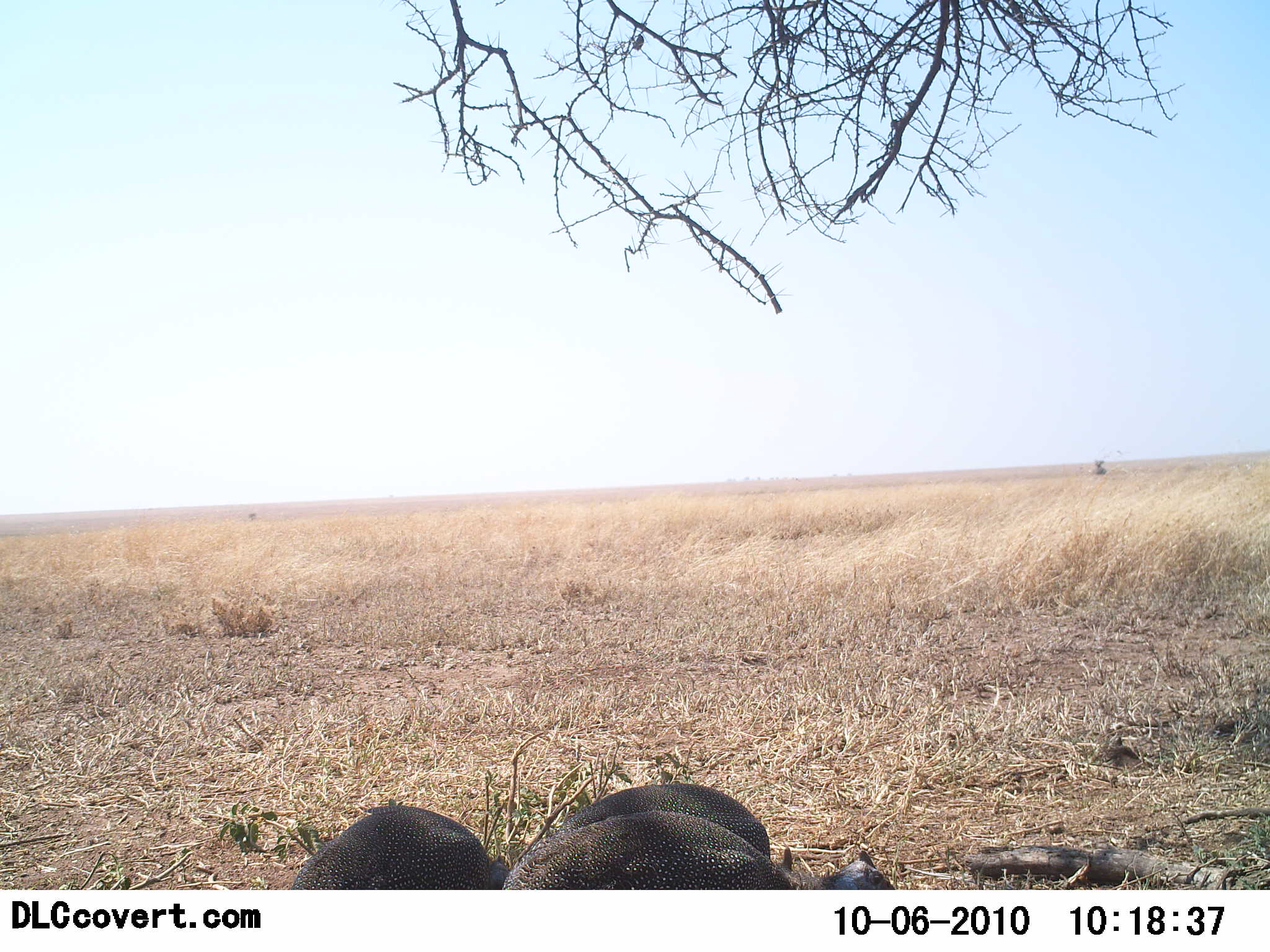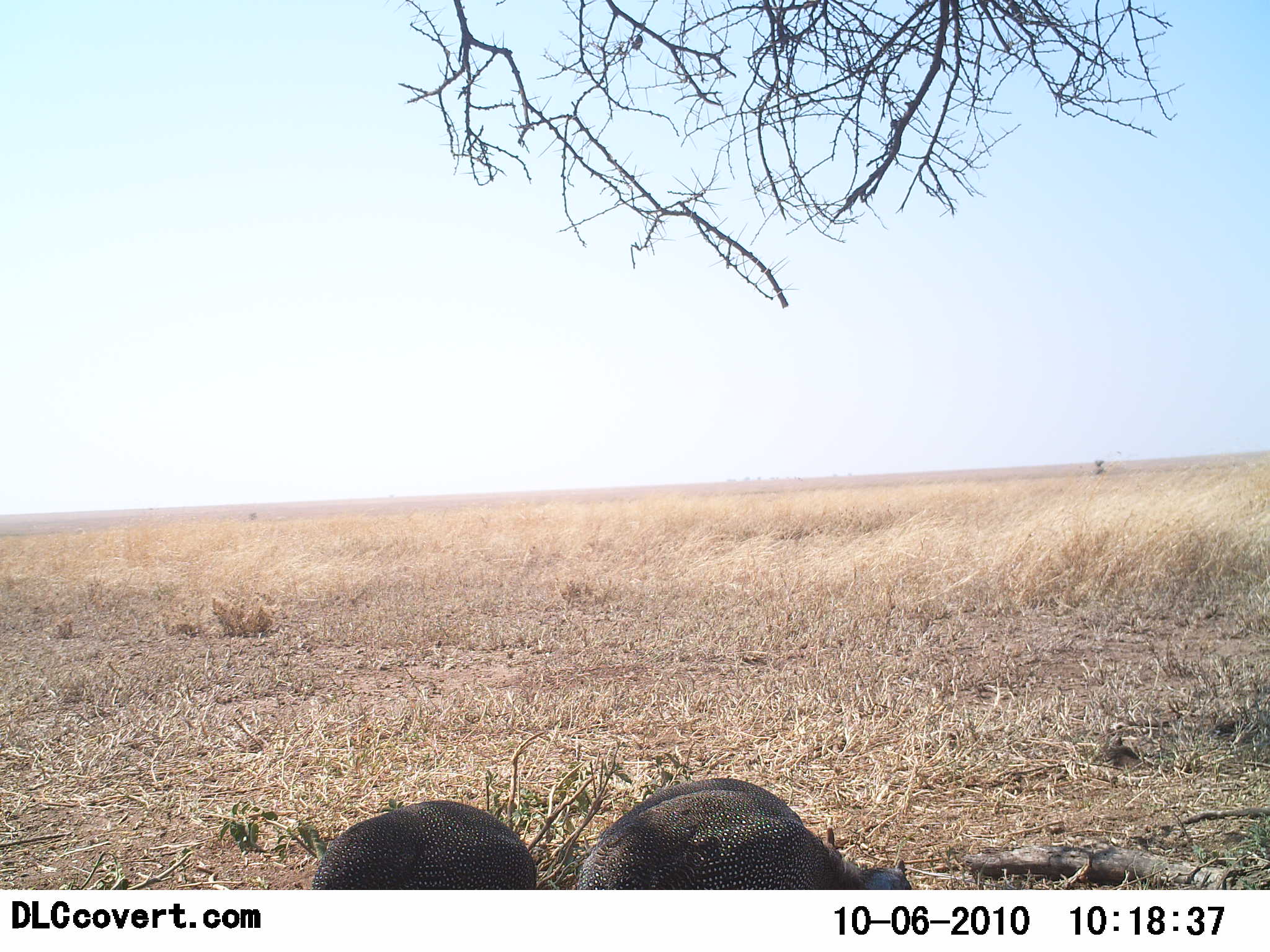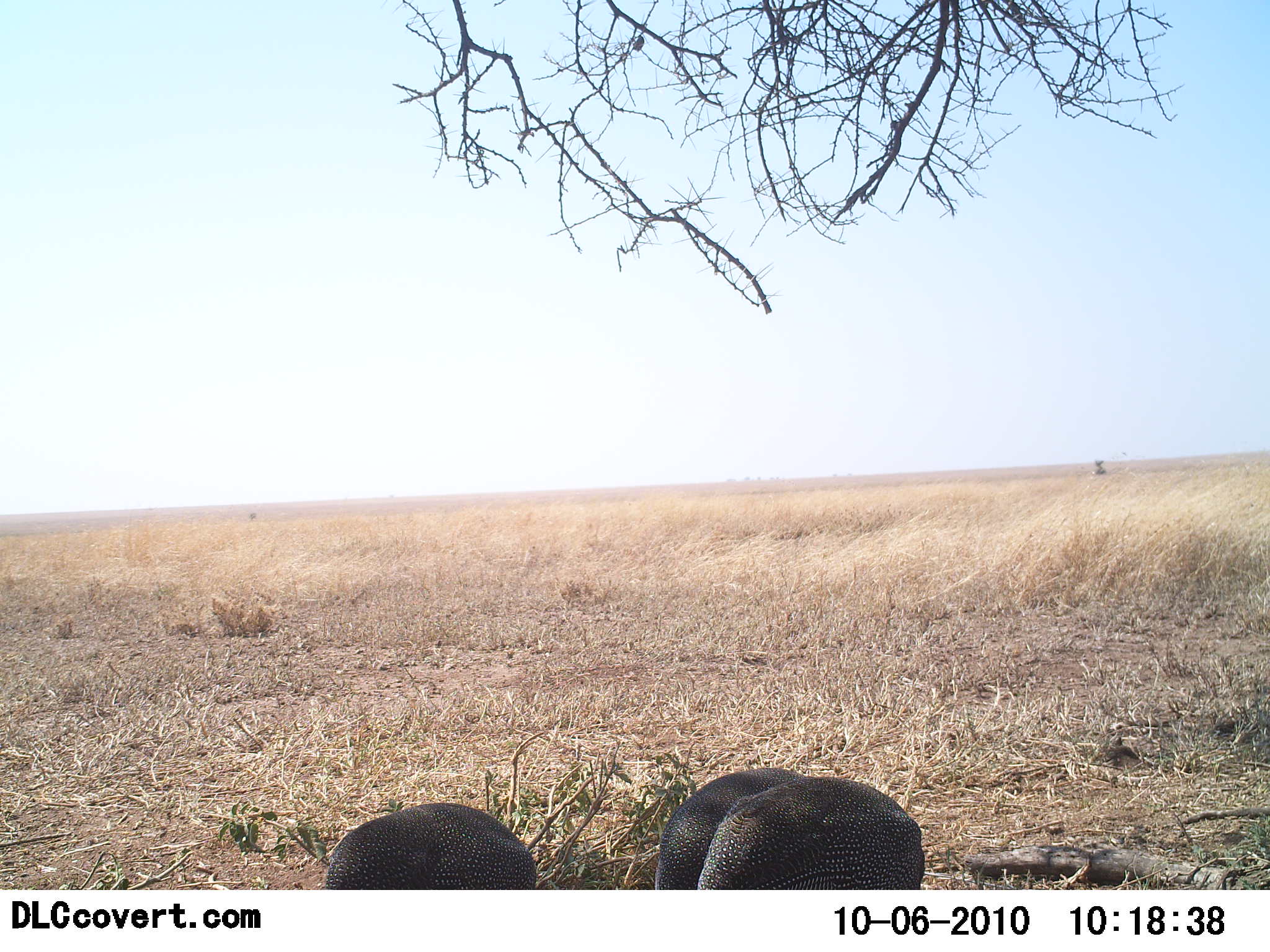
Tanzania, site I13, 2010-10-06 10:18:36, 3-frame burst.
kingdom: Animalia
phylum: Chordata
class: Aves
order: Galliformes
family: Numididae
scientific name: Numididae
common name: guinea fowl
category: guineafowl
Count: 3.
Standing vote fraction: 11%.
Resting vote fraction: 5%.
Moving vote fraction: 26%.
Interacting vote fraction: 0%.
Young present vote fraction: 0%.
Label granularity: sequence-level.